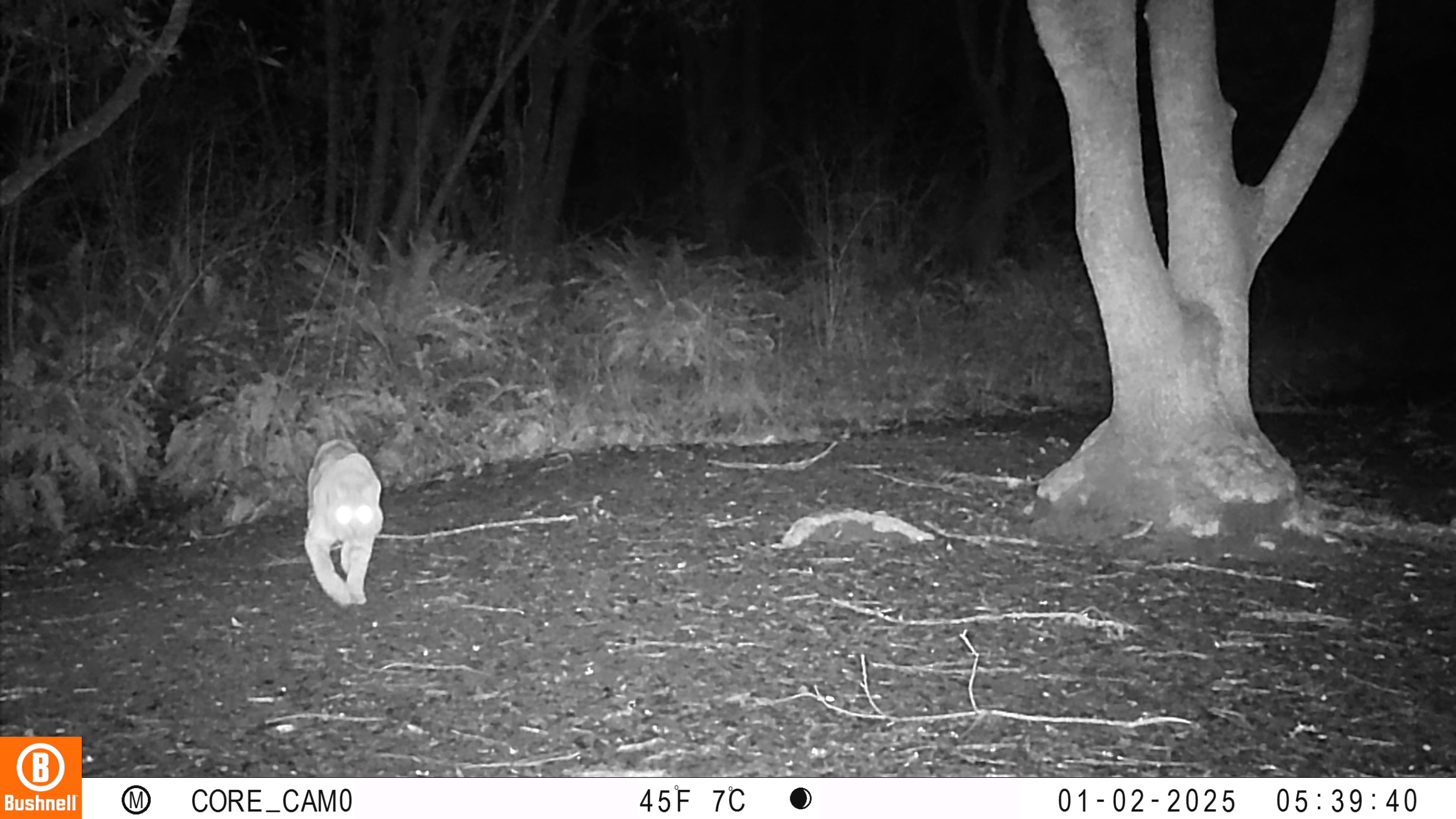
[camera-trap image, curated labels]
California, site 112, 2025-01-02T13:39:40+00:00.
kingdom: Animalia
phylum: Chordata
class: Mammalia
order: Carnivora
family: Felidae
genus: Lynx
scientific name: Lynx rufus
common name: bobcat